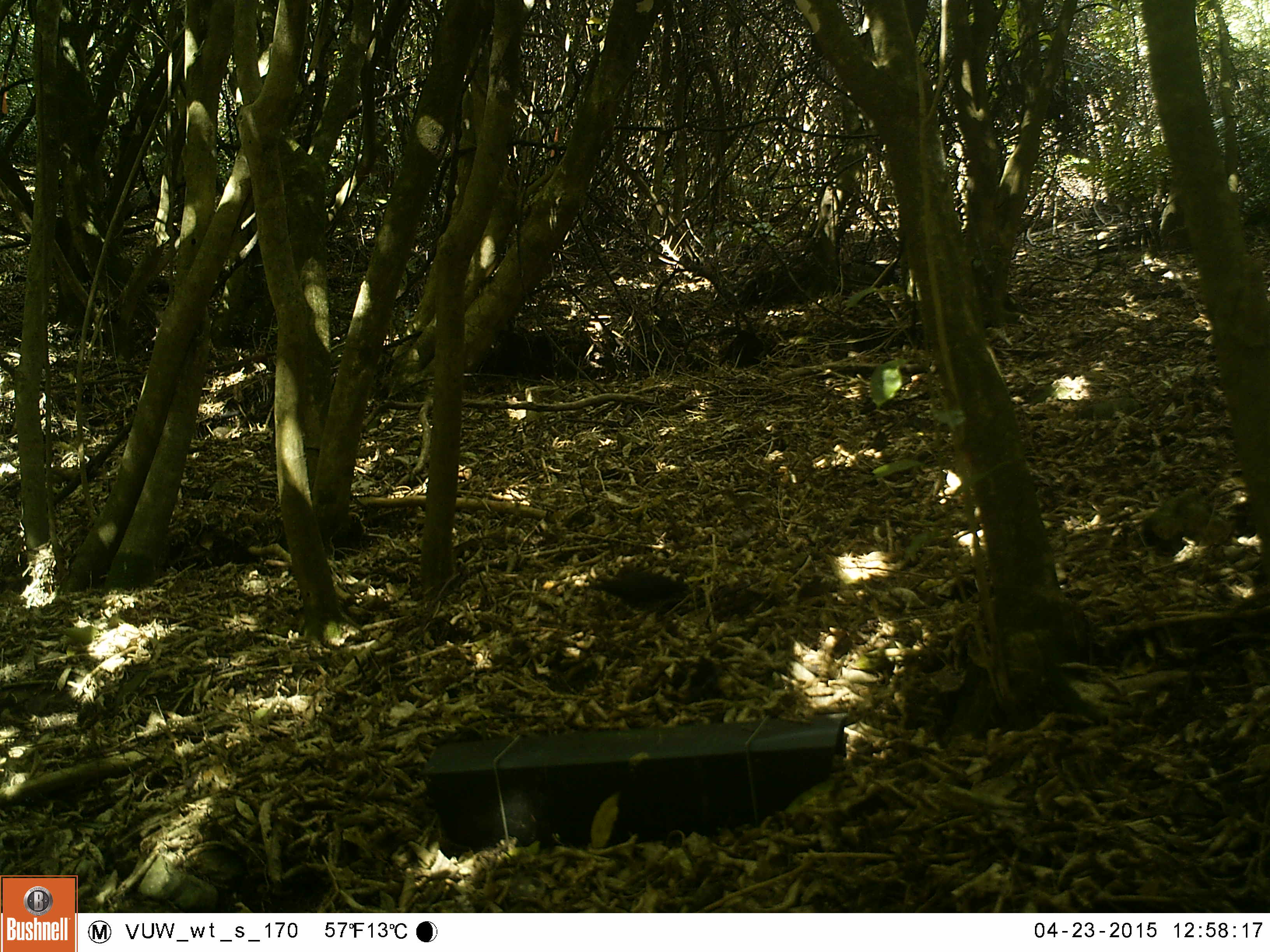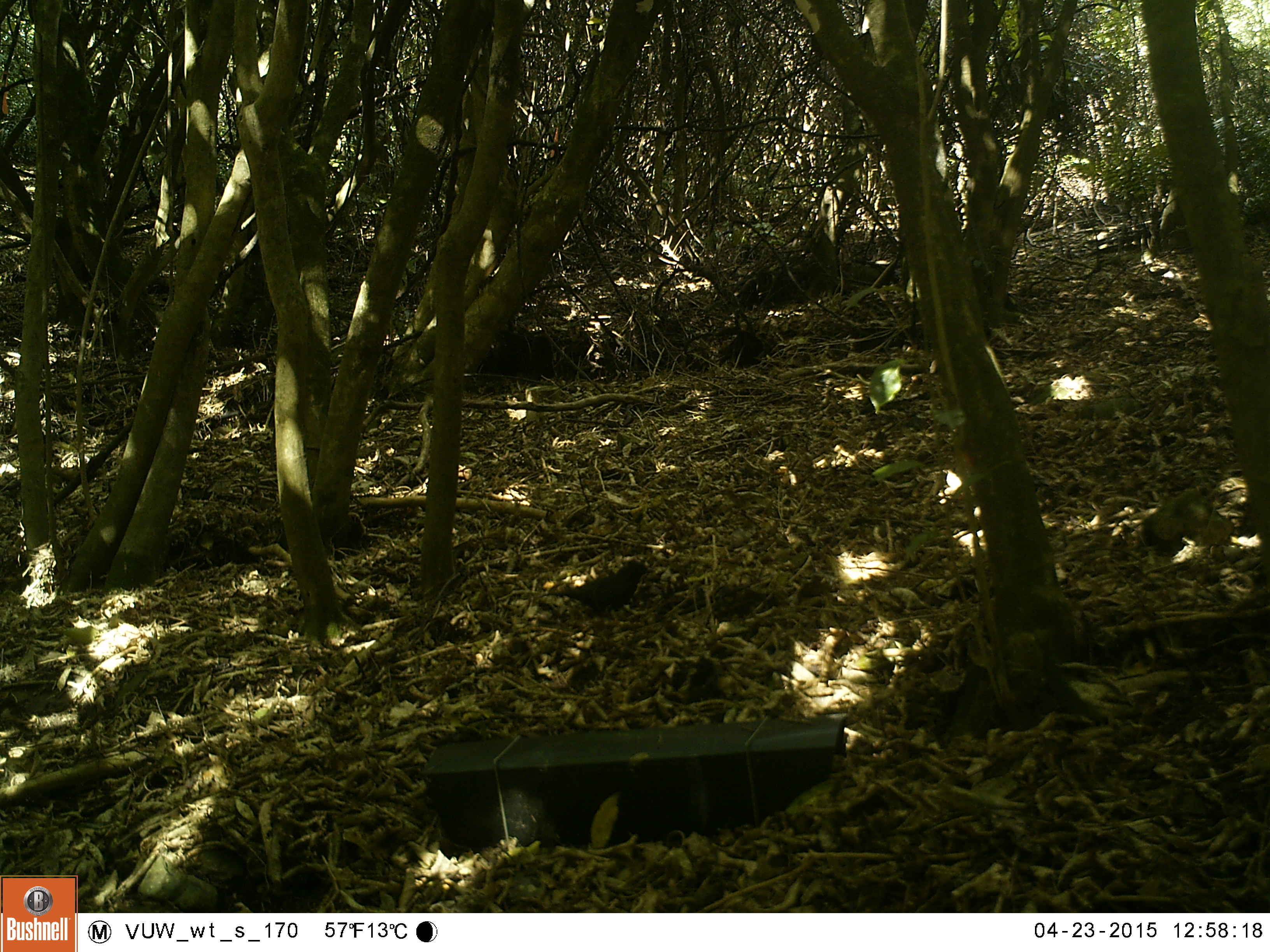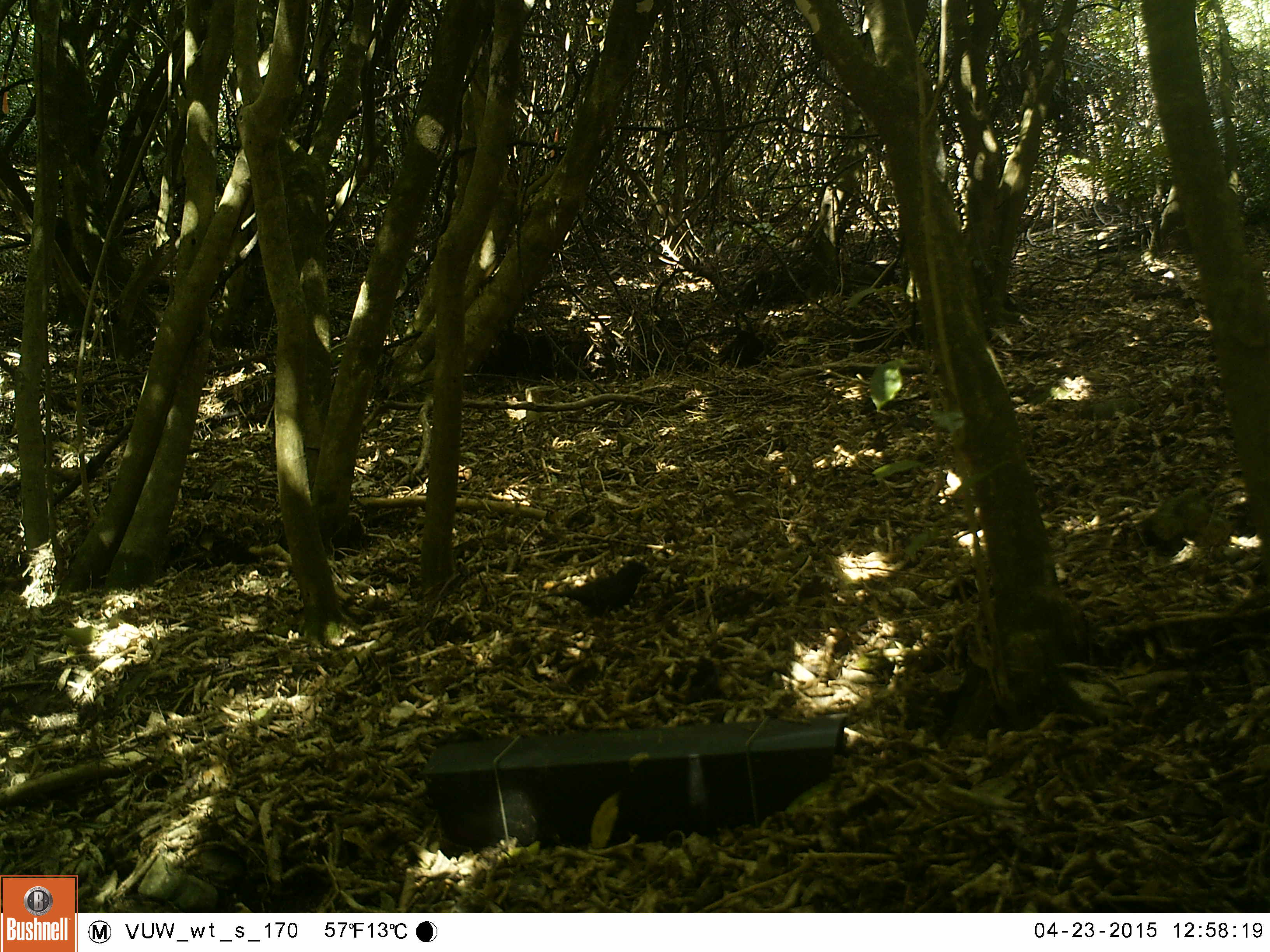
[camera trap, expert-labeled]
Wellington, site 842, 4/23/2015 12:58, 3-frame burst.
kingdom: Animalia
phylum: Chordata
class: Aves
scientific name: Aves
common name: bird